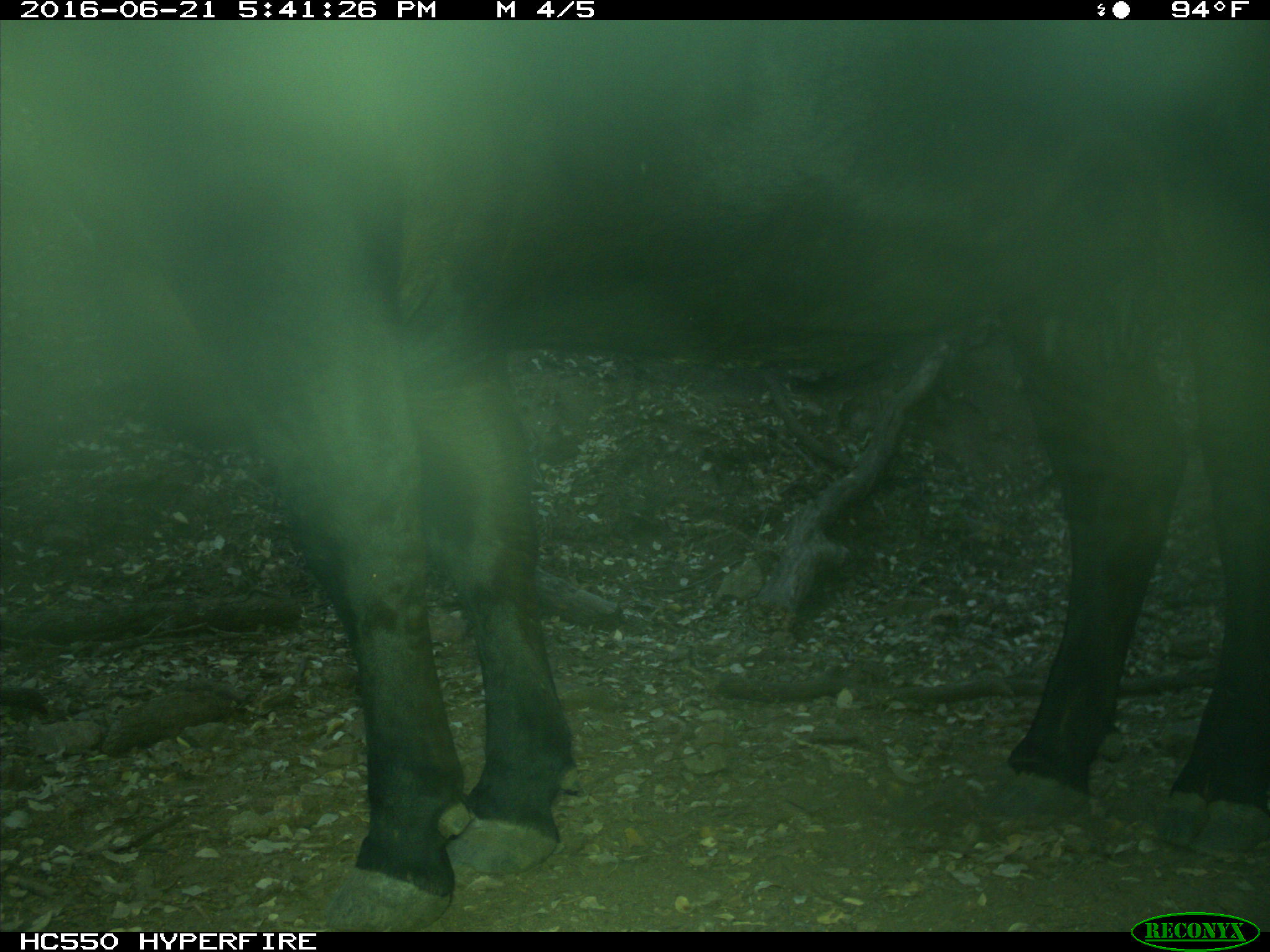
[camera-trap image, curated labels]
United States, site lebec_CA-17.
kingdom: Animalia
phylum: Chordata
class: Mammalia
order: Artiodactyla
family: Bovidae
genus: Bos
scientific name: Bos taurus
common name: domestic cow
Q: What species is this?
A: Bos taurus (domestic cow).